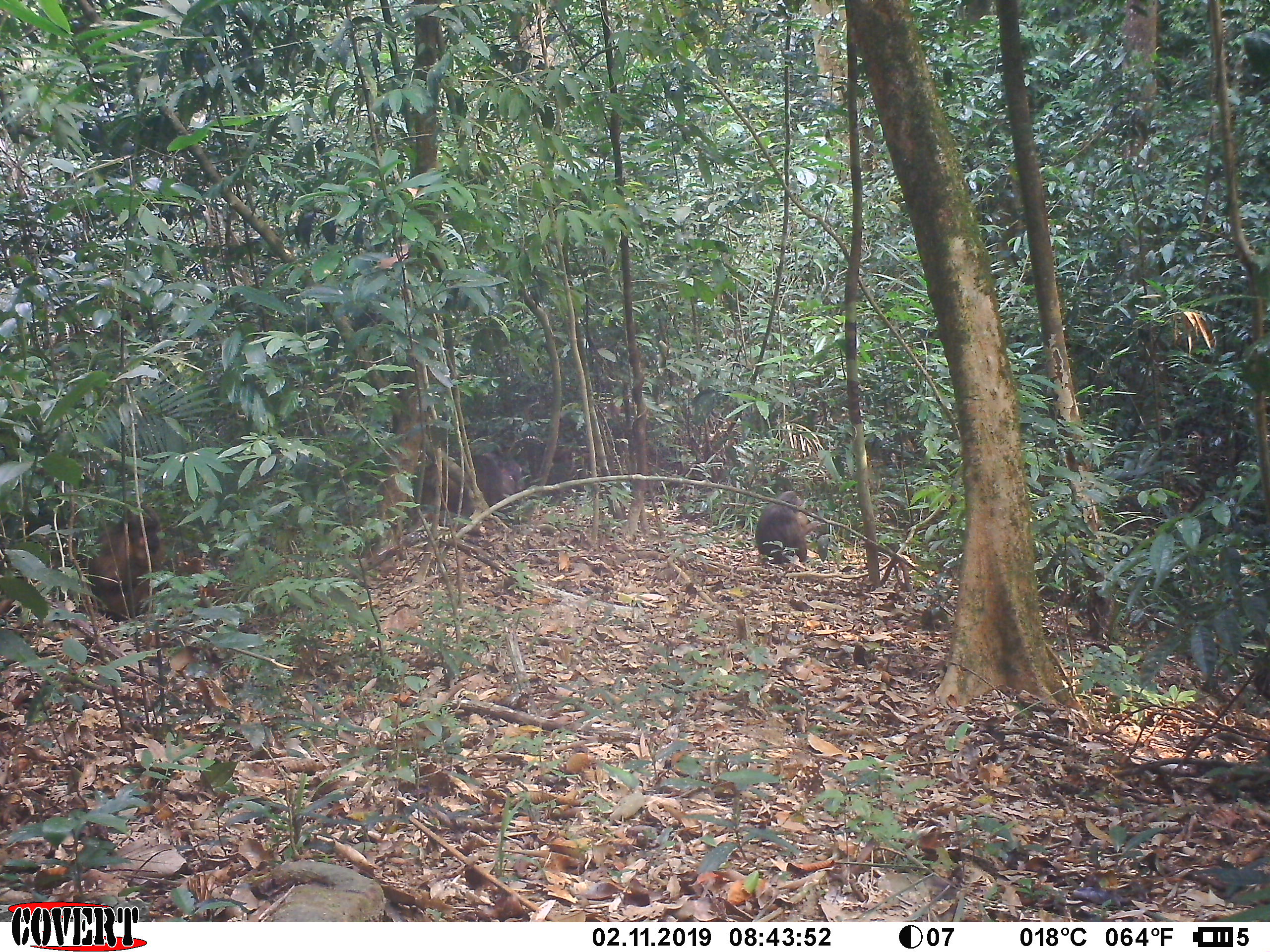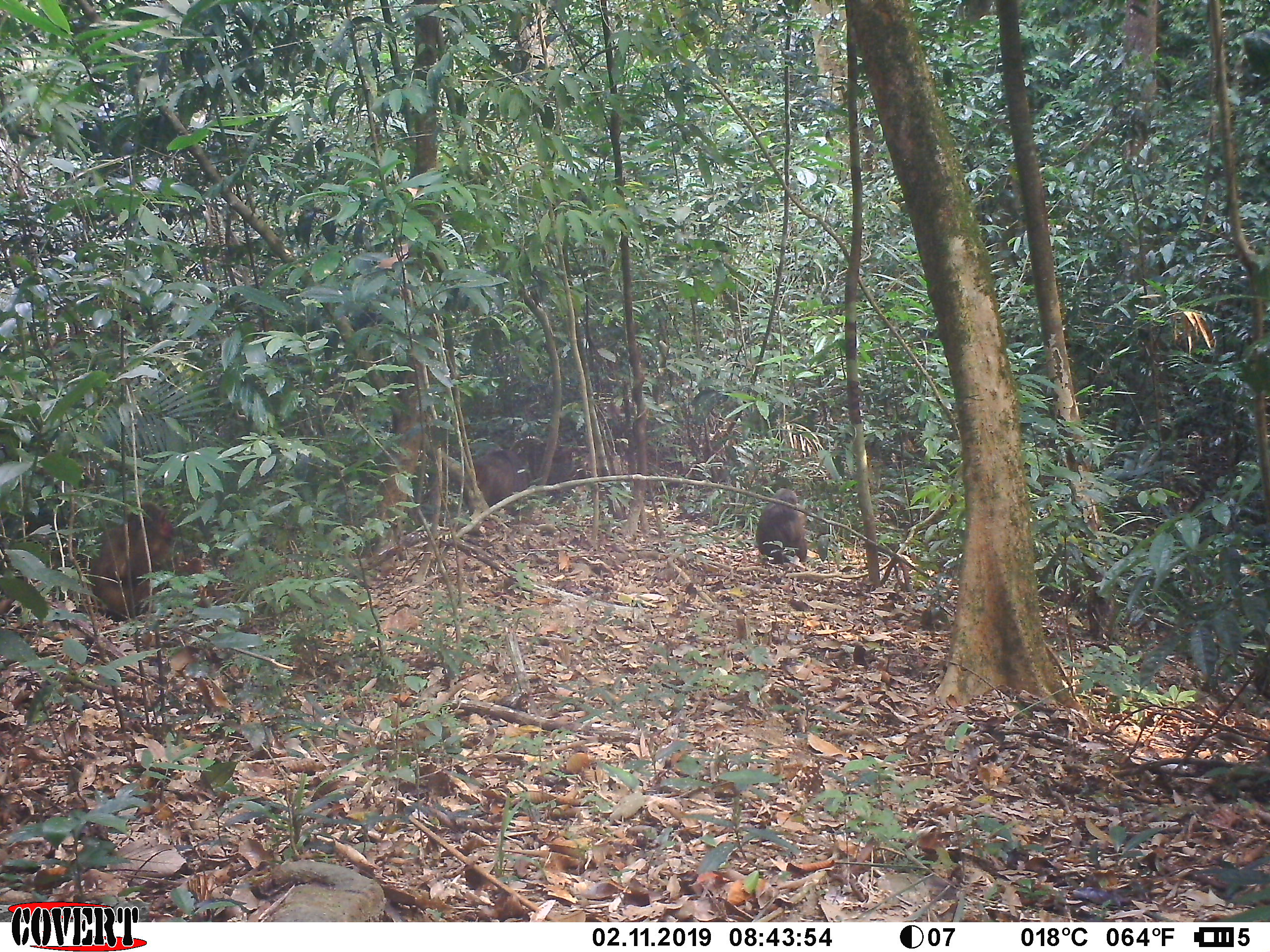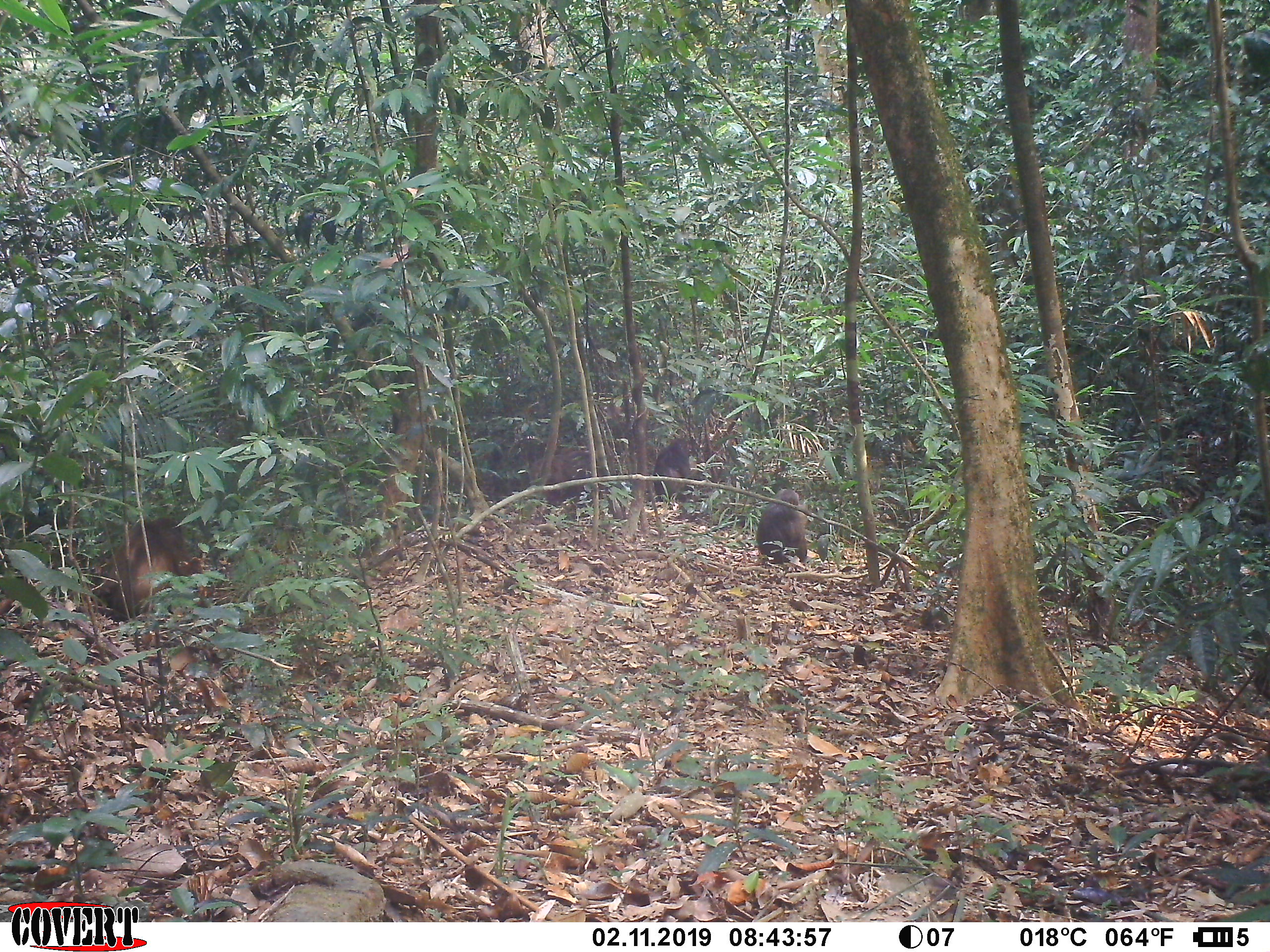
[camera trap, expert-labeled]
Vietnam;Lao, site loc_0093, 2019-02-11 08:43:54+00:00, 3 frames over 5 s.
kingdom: Animalia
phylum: Chordata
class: Mammalia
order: Primates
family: Cercopithecidae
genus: Macaca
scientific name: Macaca arctoides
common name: stump-tailed macaque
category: stump tailed macaque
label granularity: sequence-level